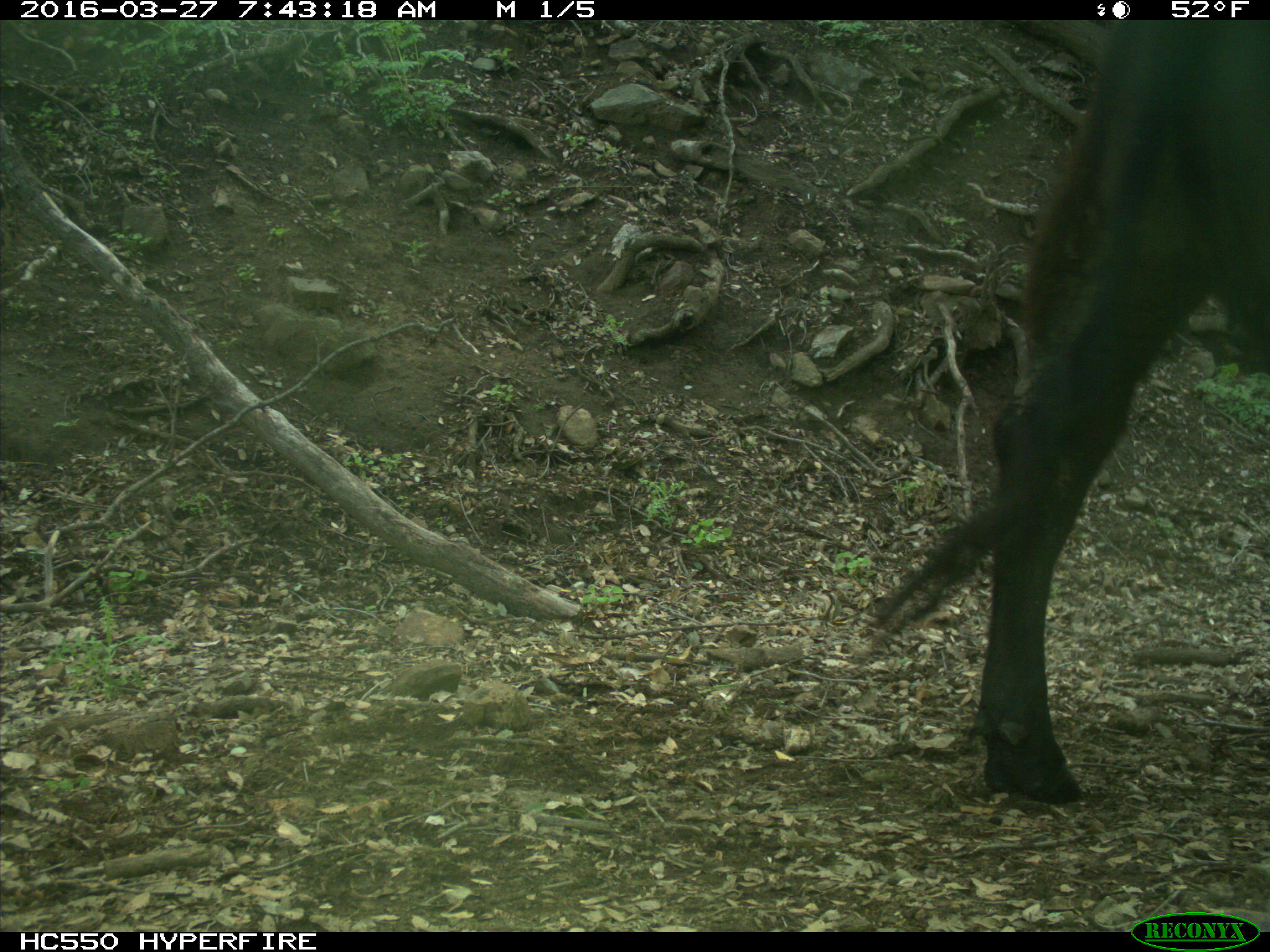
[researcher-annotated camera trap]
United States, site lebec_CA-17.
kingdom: Animalia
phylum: Chordata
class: Mammalia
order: Artiodactyla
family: Bovidae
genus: Bos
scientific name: Bos taurus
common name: domestic cow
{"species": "Bos taurus (domestic cow)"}